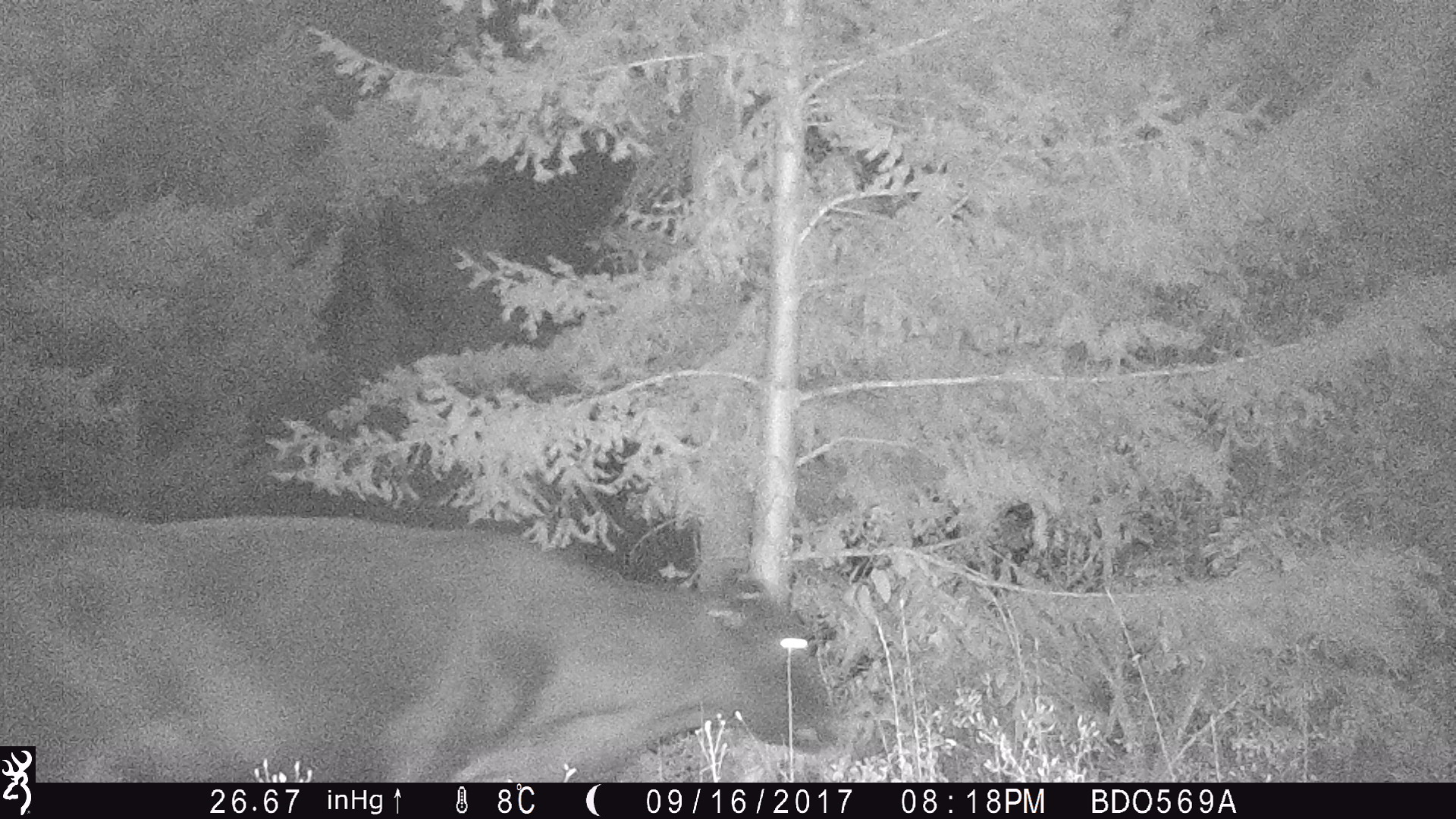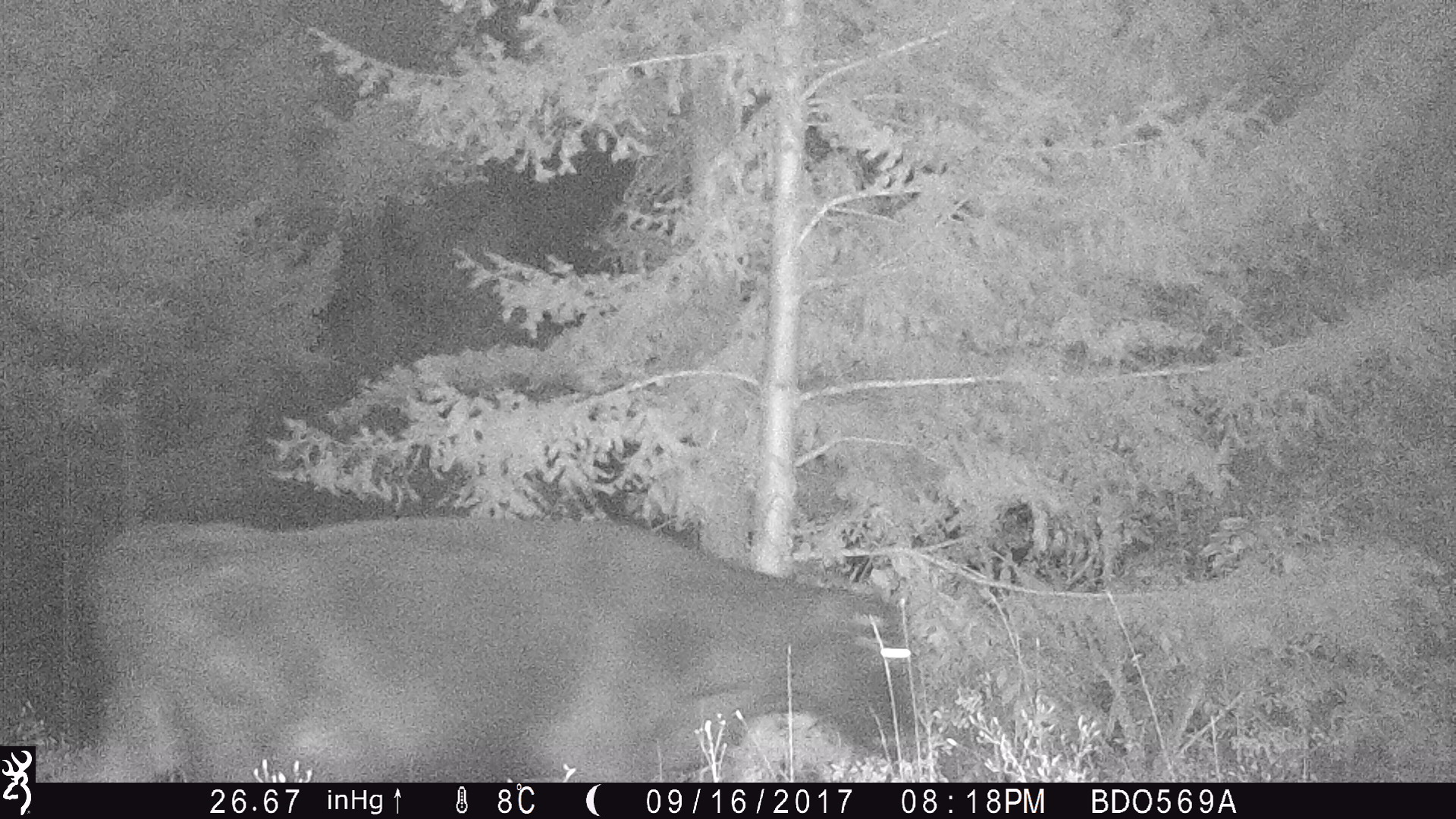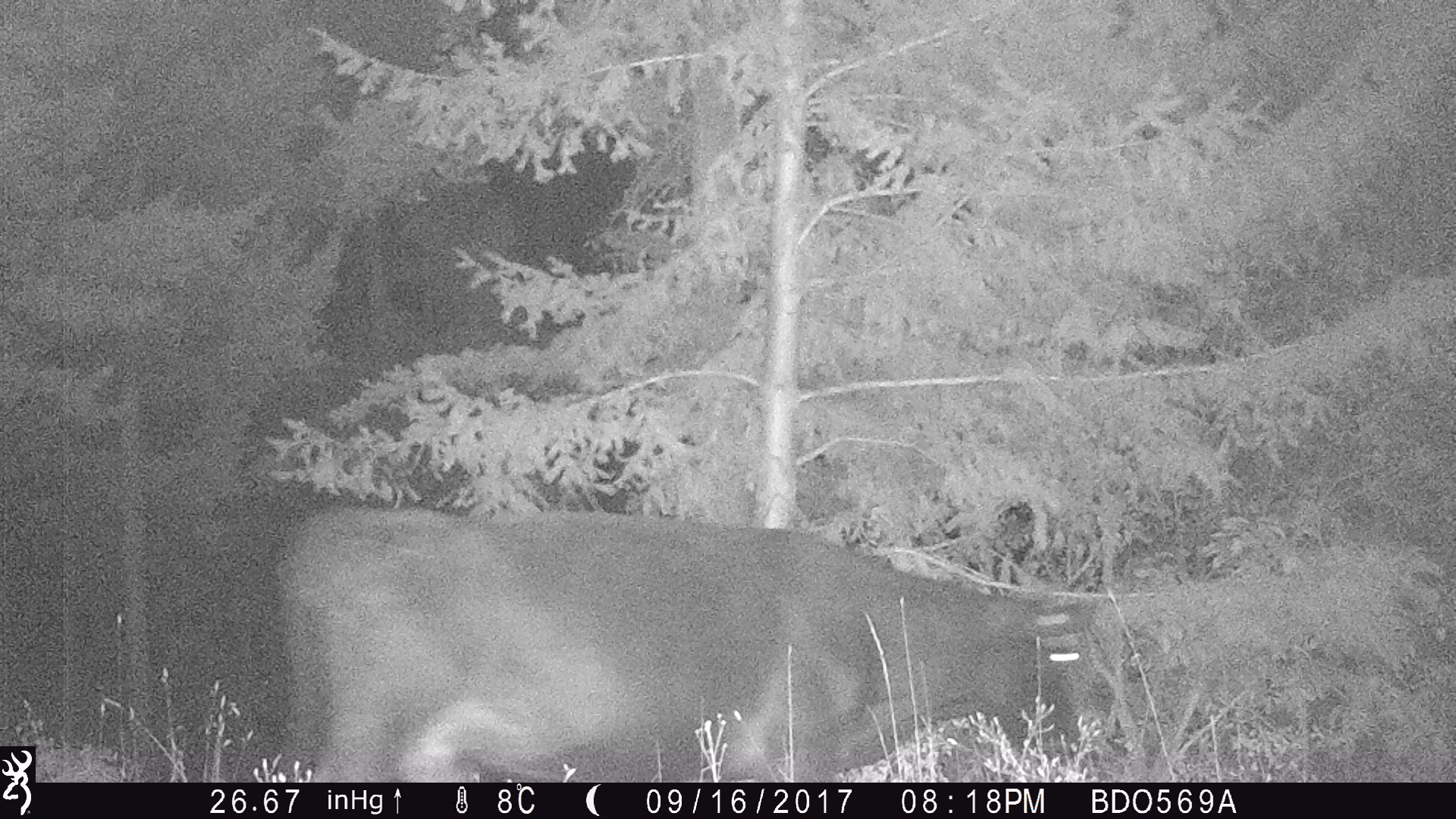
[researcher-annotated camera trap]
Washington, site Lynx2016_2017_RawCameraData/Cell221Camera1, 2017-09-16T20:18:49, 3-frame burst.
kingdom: Animalia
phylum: Chordata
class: Mammalia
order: Artiodactyla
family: Bovidae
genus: Bos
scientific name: Bos taurus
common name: domestic cattle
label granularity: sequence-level